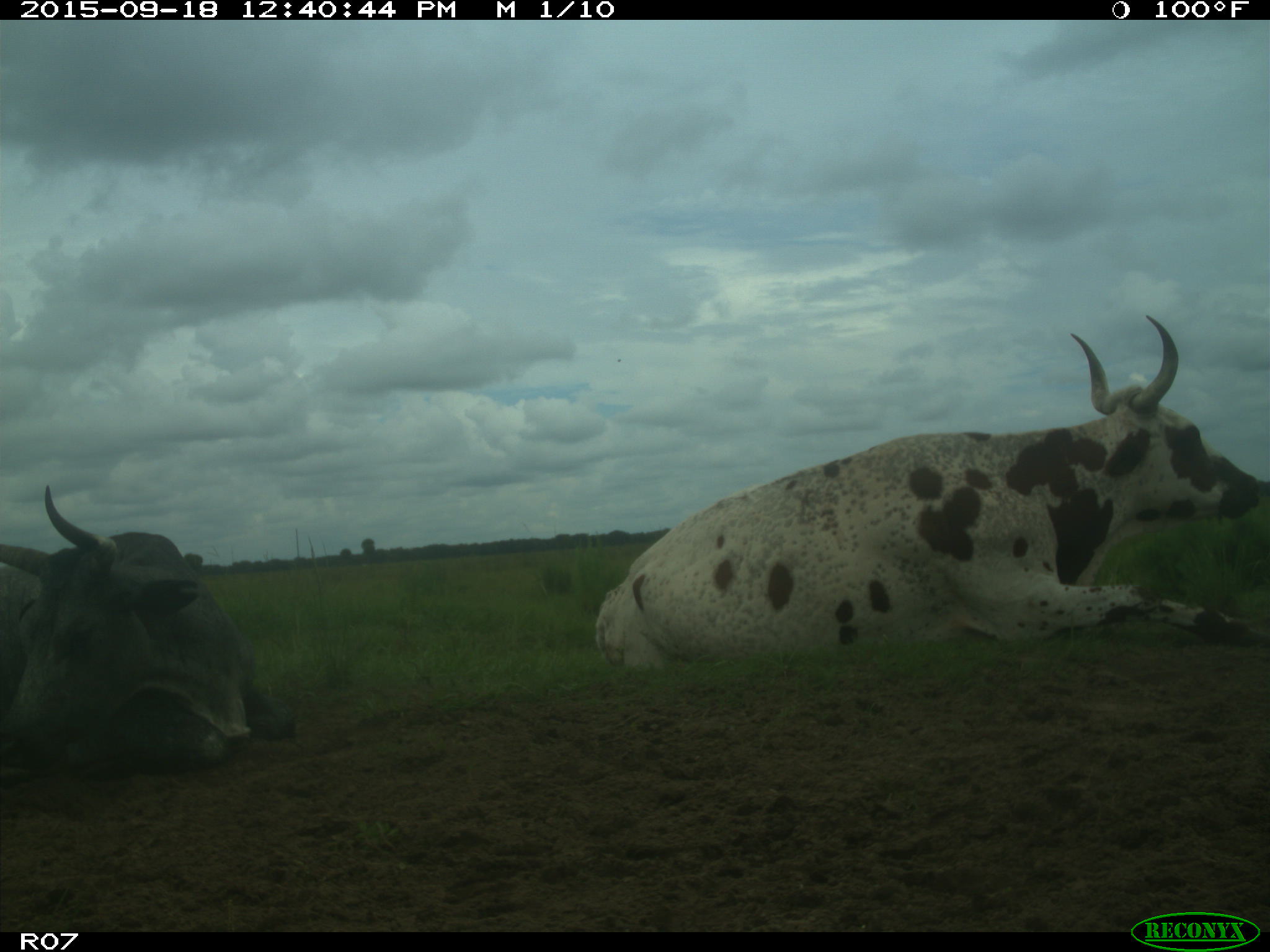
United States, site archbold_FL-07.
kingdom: Animalia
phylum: Chordata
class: Mammalia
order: Artiodactyla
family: Bovidae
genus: Bos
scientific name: Bos taurus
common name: domestic cow